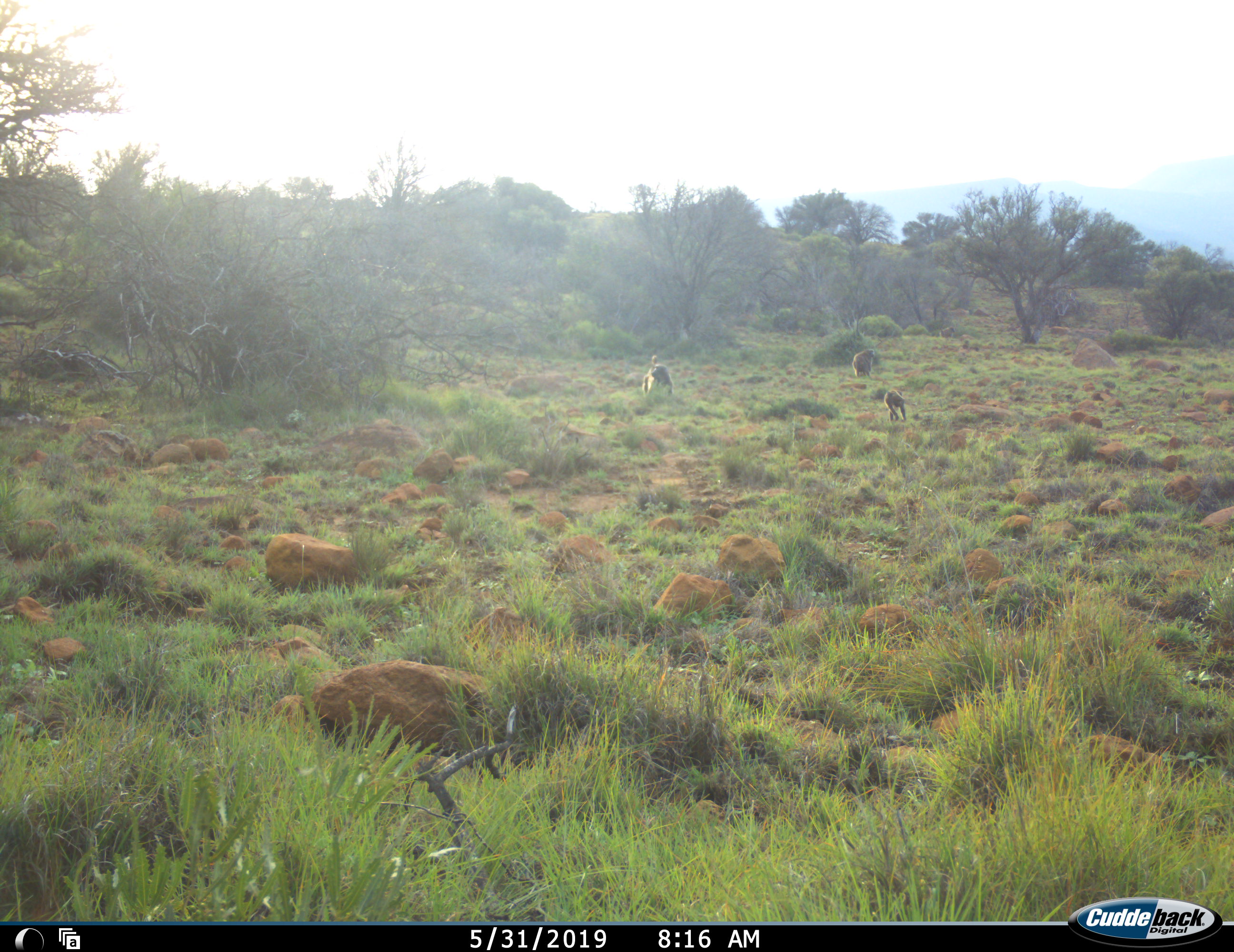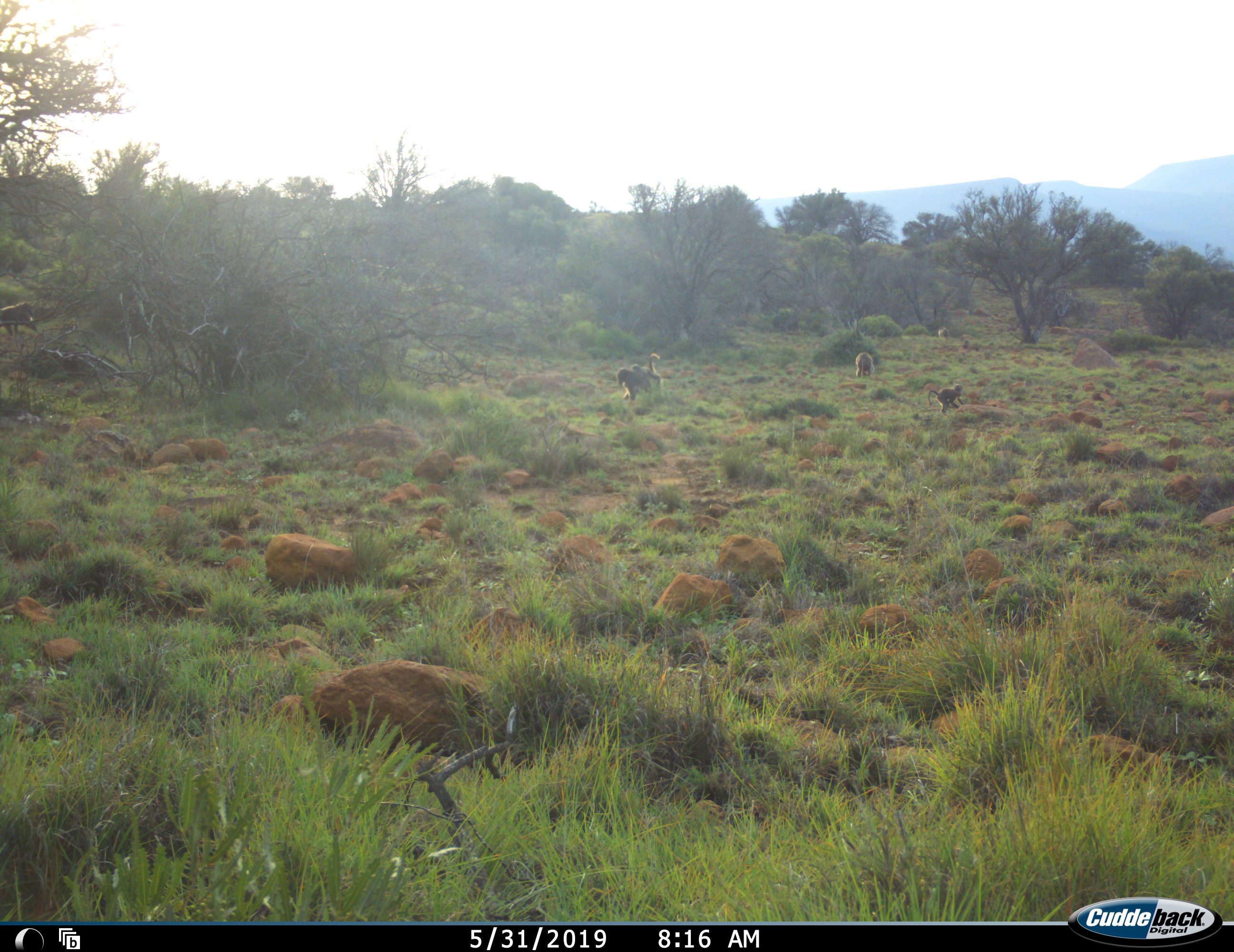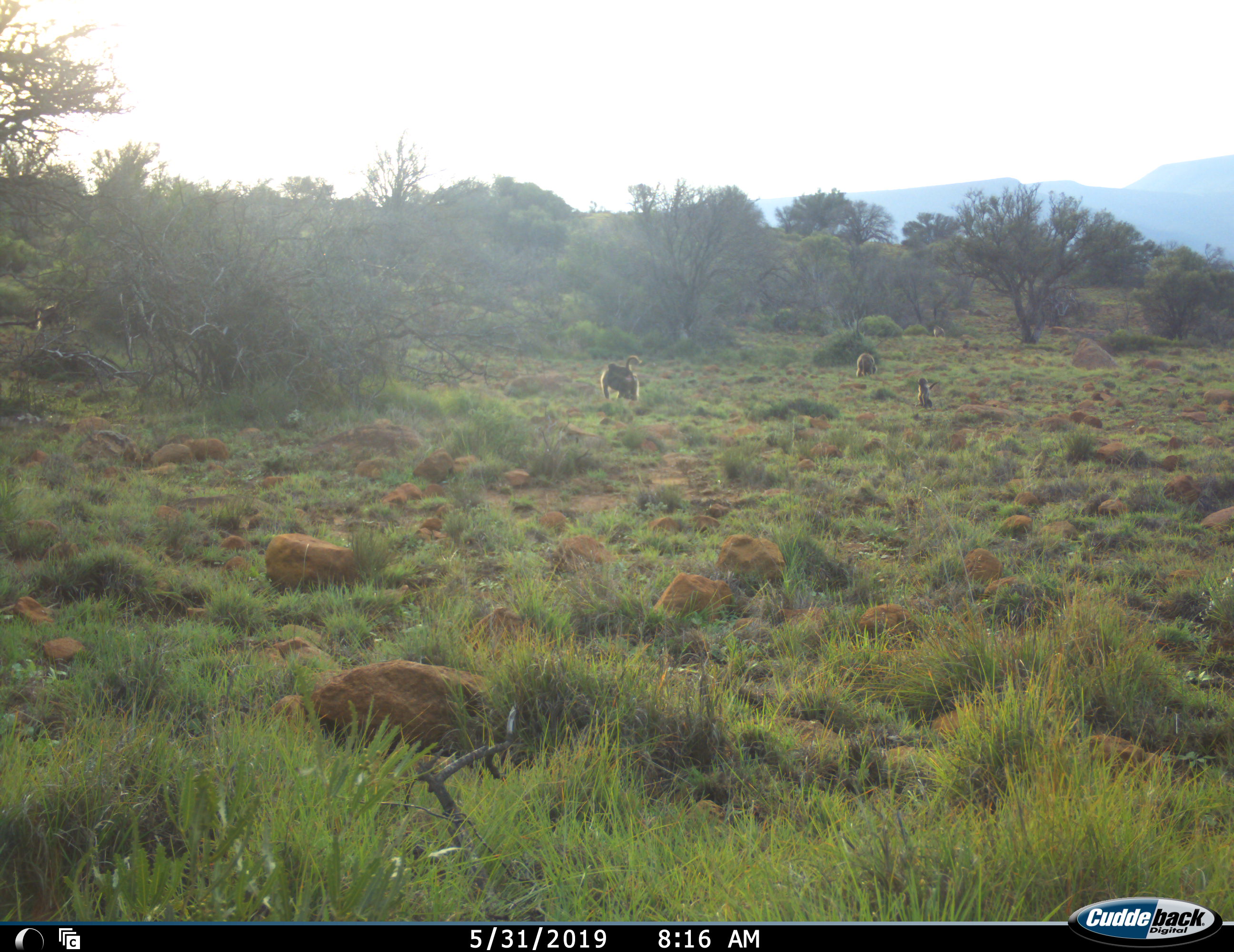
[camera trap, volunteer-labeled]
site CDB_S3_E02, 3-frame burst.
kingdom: Animalia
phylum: Chordata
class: Mammalia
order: Primates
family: Cercopithecidae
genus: Papio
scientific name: Papio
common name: baboon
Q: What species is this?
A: Baboon (Papio).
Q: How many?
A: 4.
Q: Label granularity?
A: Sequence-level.